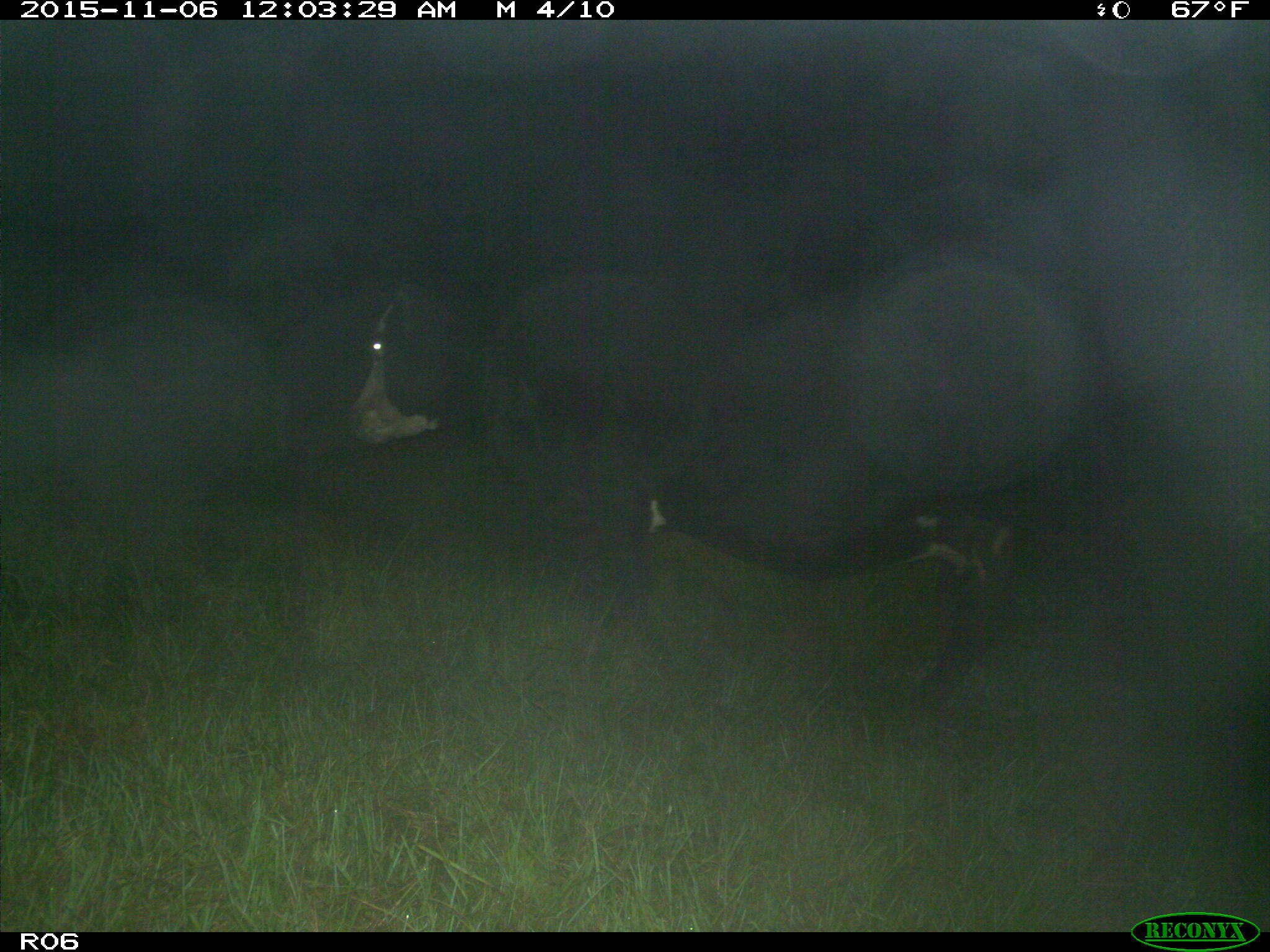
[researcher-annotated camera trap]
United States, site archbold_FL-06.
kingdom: Animalia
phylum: Chordata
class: Mammalia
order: Artiodactyla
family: Bovidae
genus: Bos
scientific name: Bos taurus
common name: domestic cow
Bos taurus (domestic cow).